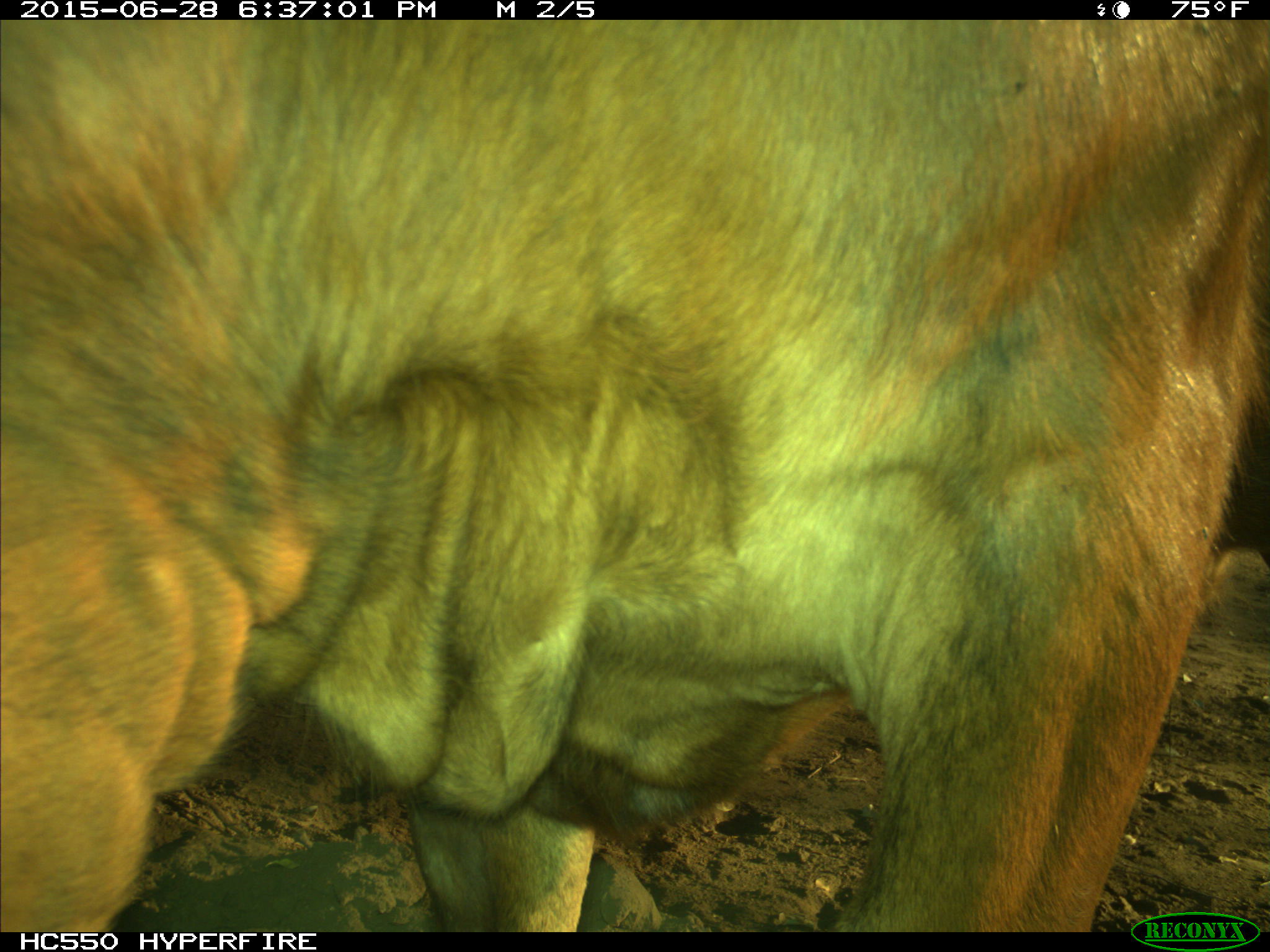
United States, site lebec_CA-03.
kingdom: Animalia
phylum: Chordata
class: Mammalia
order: Artiodactyla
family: Bovidae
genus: Bos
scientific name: Bos taurus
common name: domestic cow